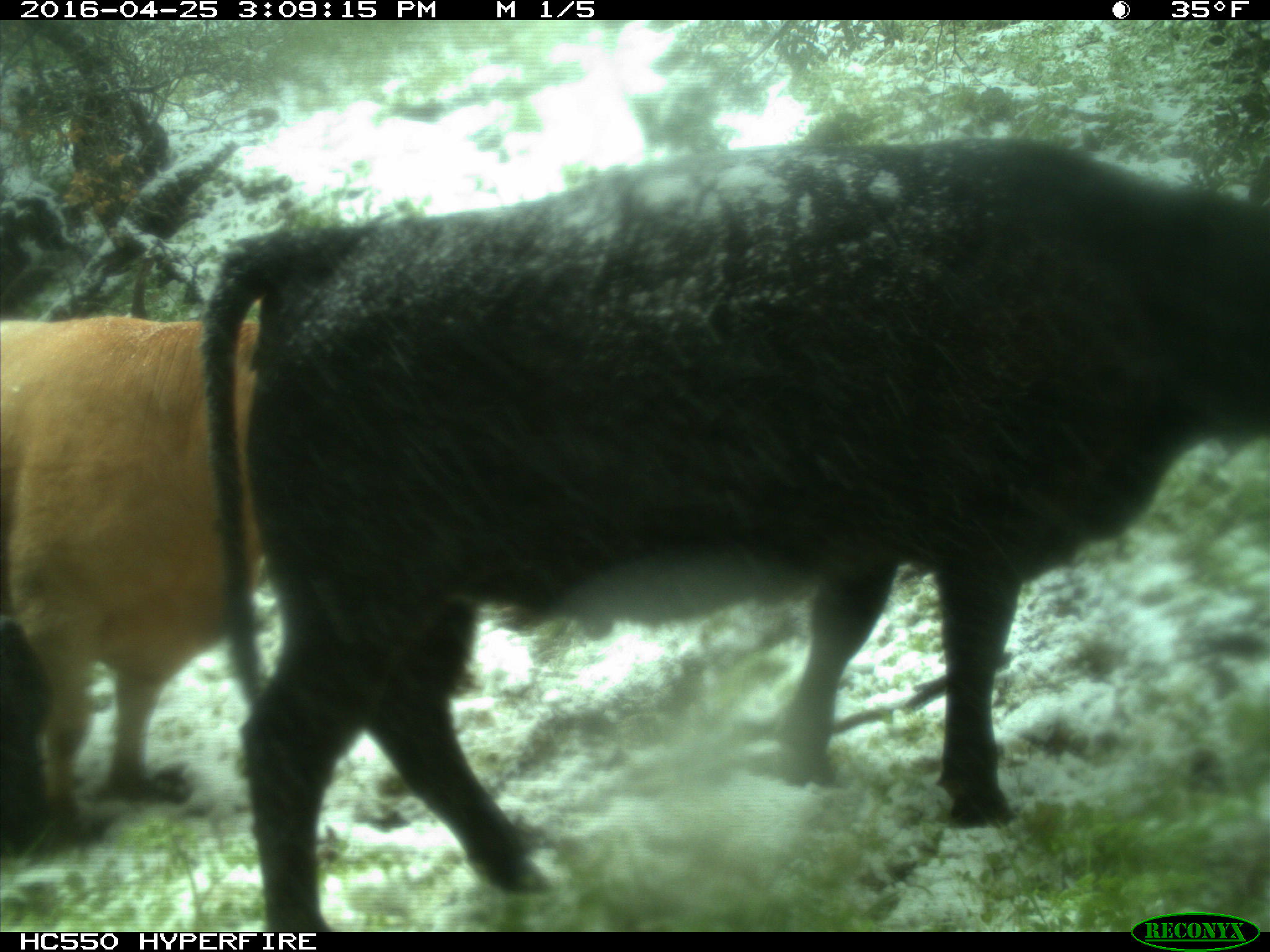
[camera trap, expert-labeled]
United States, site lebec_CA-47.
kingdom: Animalia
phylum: Chordata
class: Mammalia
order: Artiodactyla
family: Bovidae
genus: Bos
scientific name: Bos taurus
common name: domestic cow